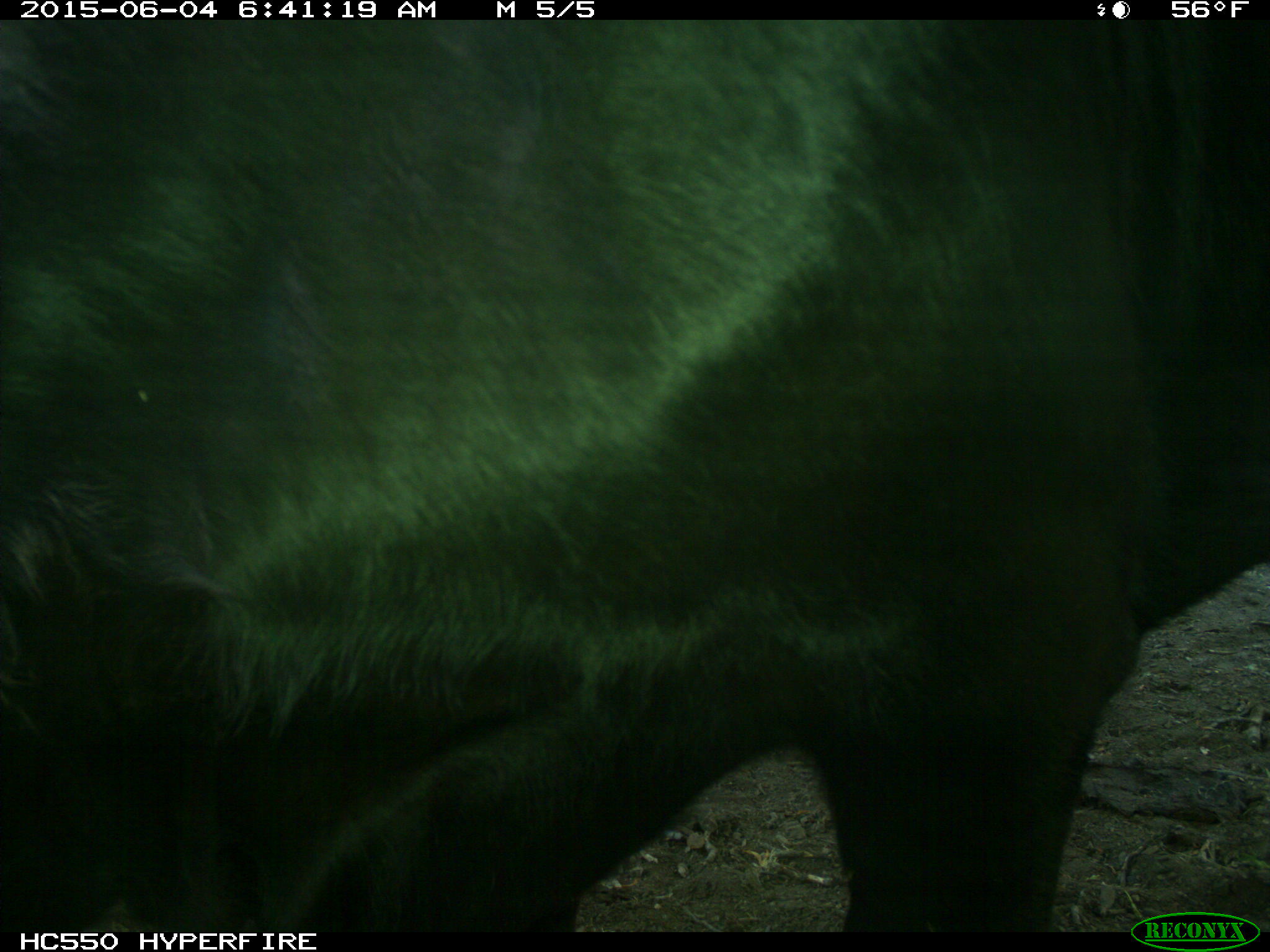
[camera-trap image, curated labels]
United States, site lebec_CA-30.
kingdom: Animalia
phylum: Chordata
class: Mammalia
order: Artiodactyla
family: Bovidae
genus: Bos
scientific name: Bos taurus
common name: domestic cow